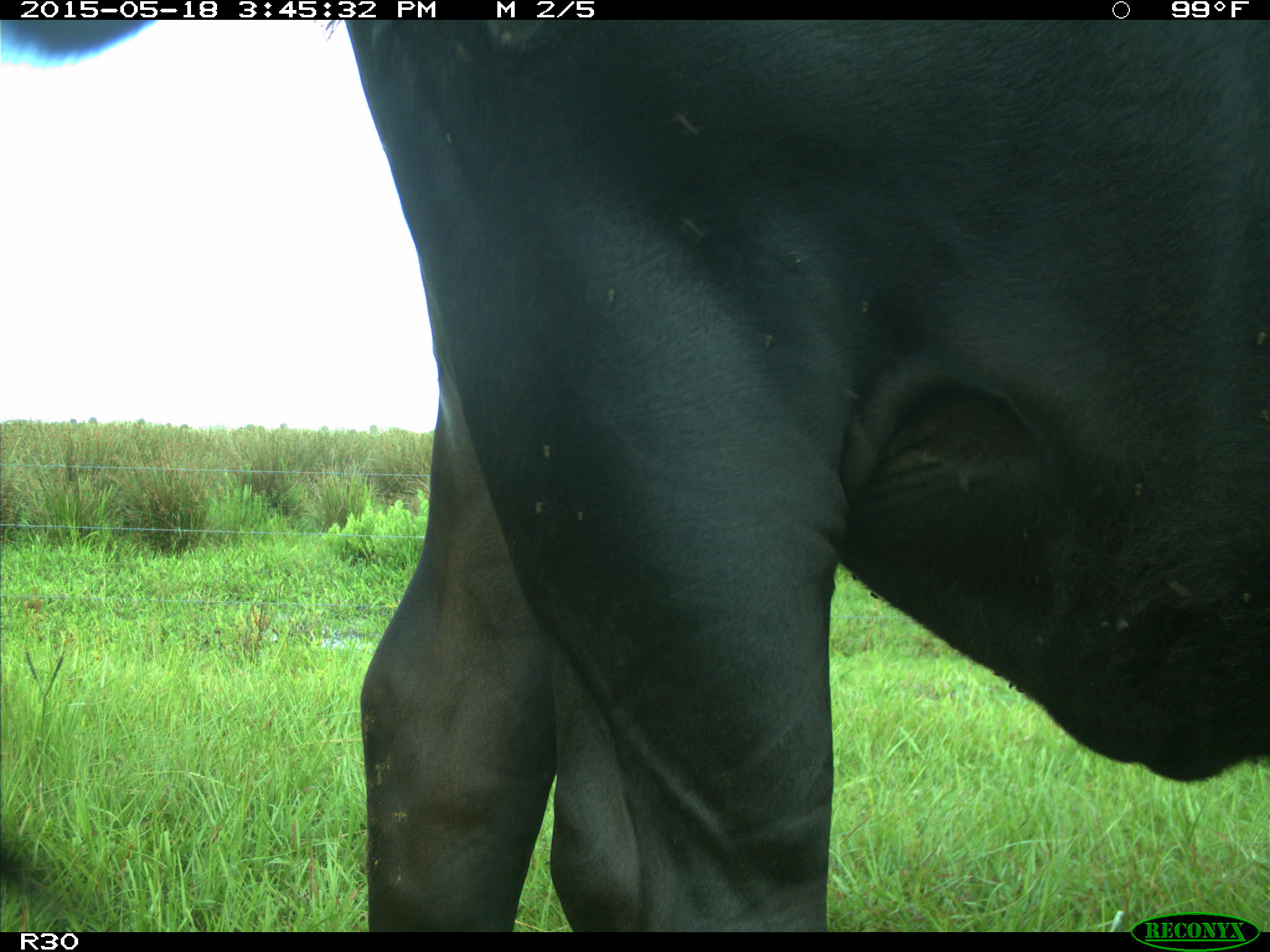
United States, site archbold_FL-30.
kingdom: Animalia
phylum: Chordata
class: Mammalia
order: Artiodactyla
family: Bovidae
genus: Bos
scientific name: Bos taurus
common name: domestic cow